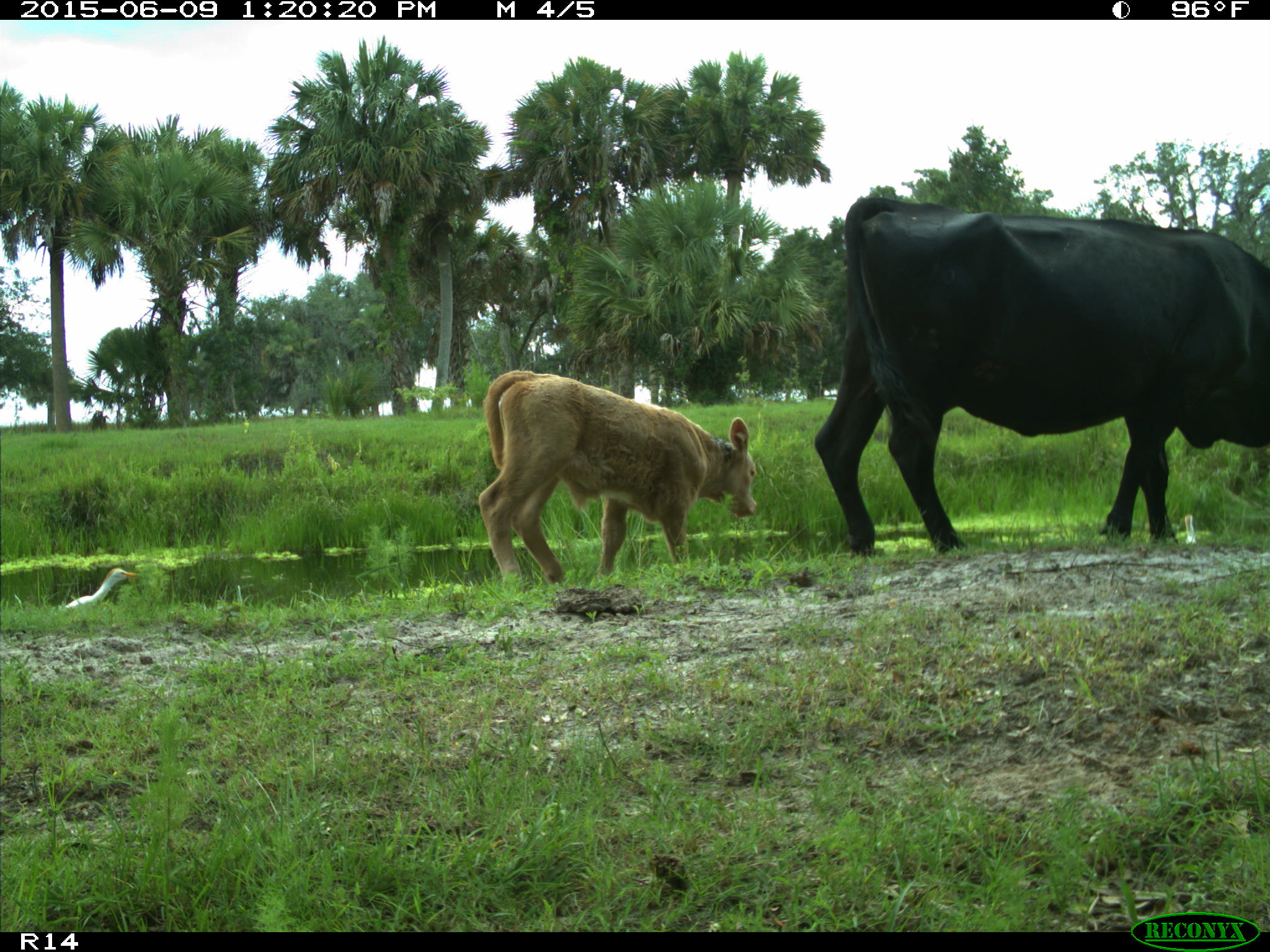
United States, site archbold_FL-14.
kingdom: Animalia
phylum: Chordata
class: Mammalia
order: Artiodactyla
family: Bovidae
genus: Bos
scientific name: Bos taurus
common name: domestic cow